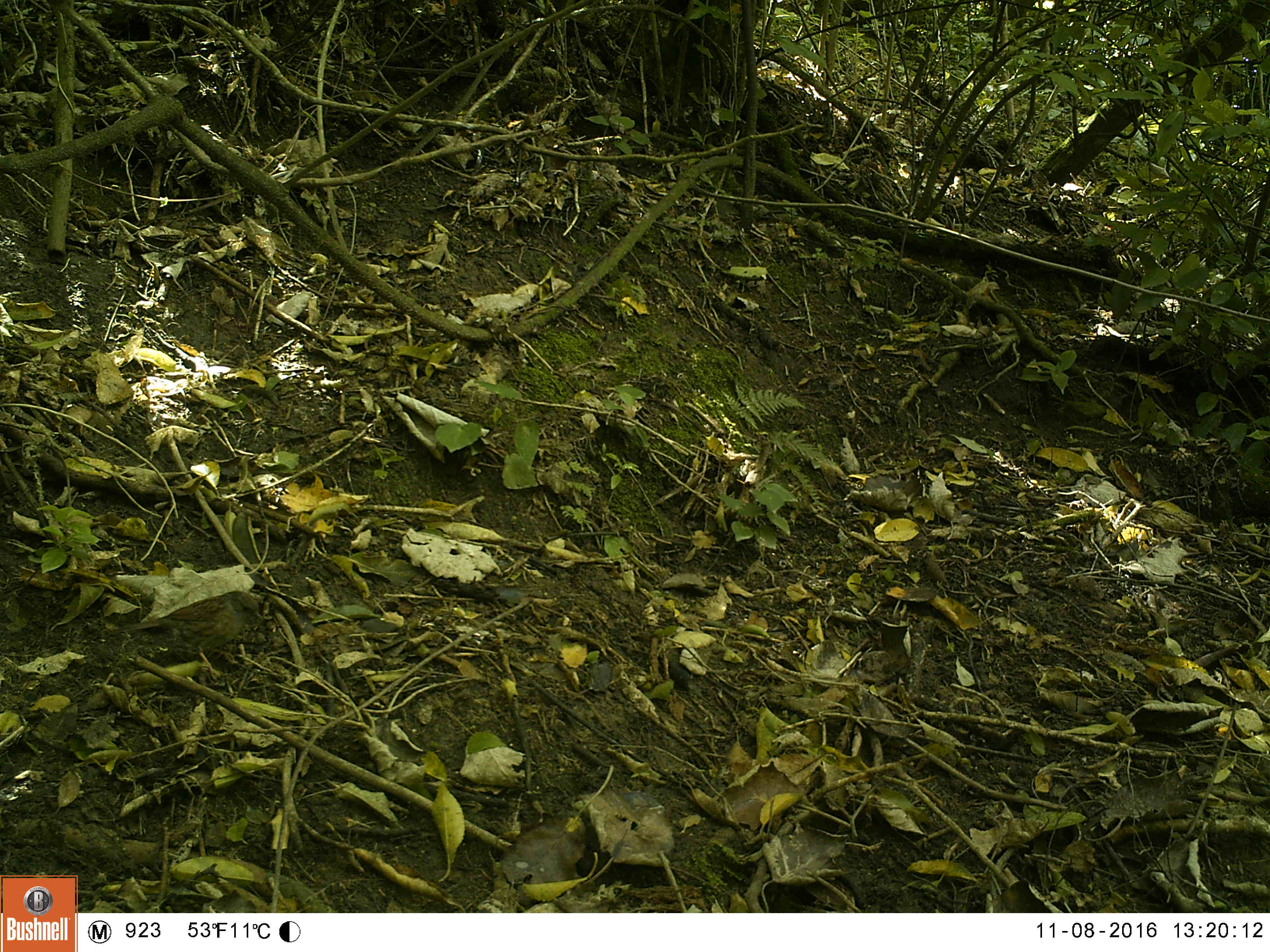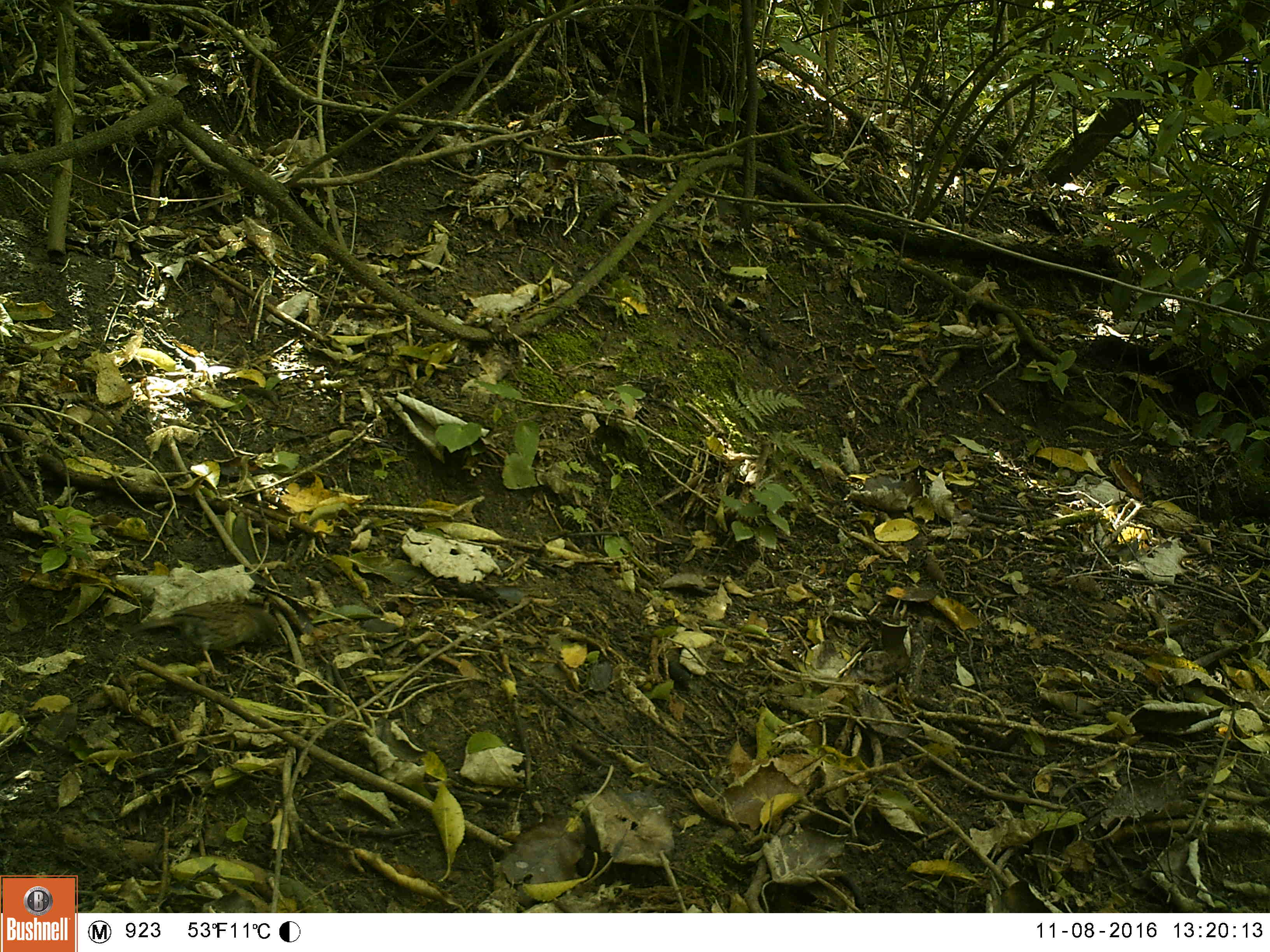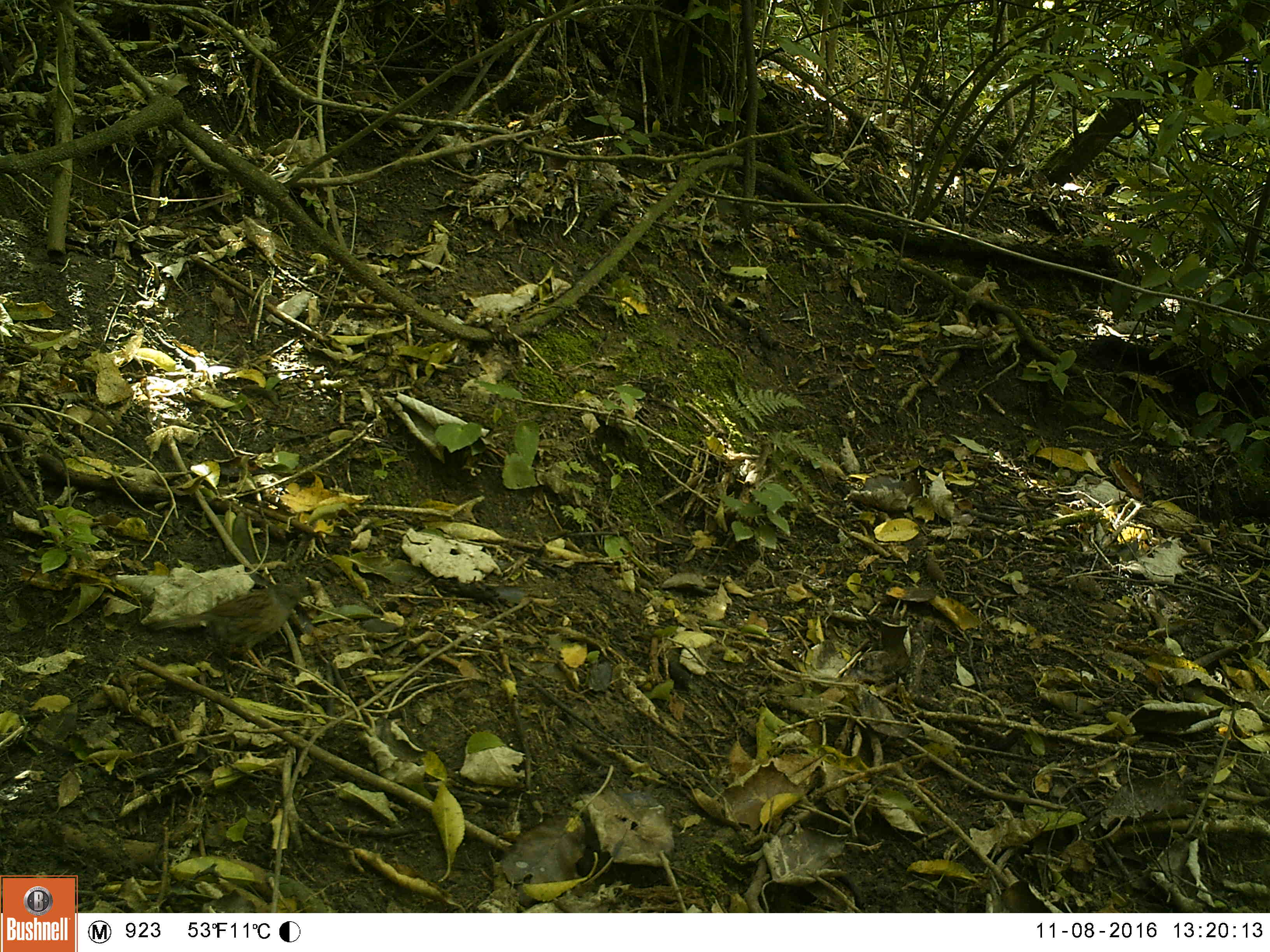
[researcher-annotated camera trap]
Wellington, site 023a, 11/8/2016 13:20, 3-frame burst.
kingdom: Animalia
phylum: Chordata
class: Aves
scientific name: Aves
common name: bird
Bird (Aves).